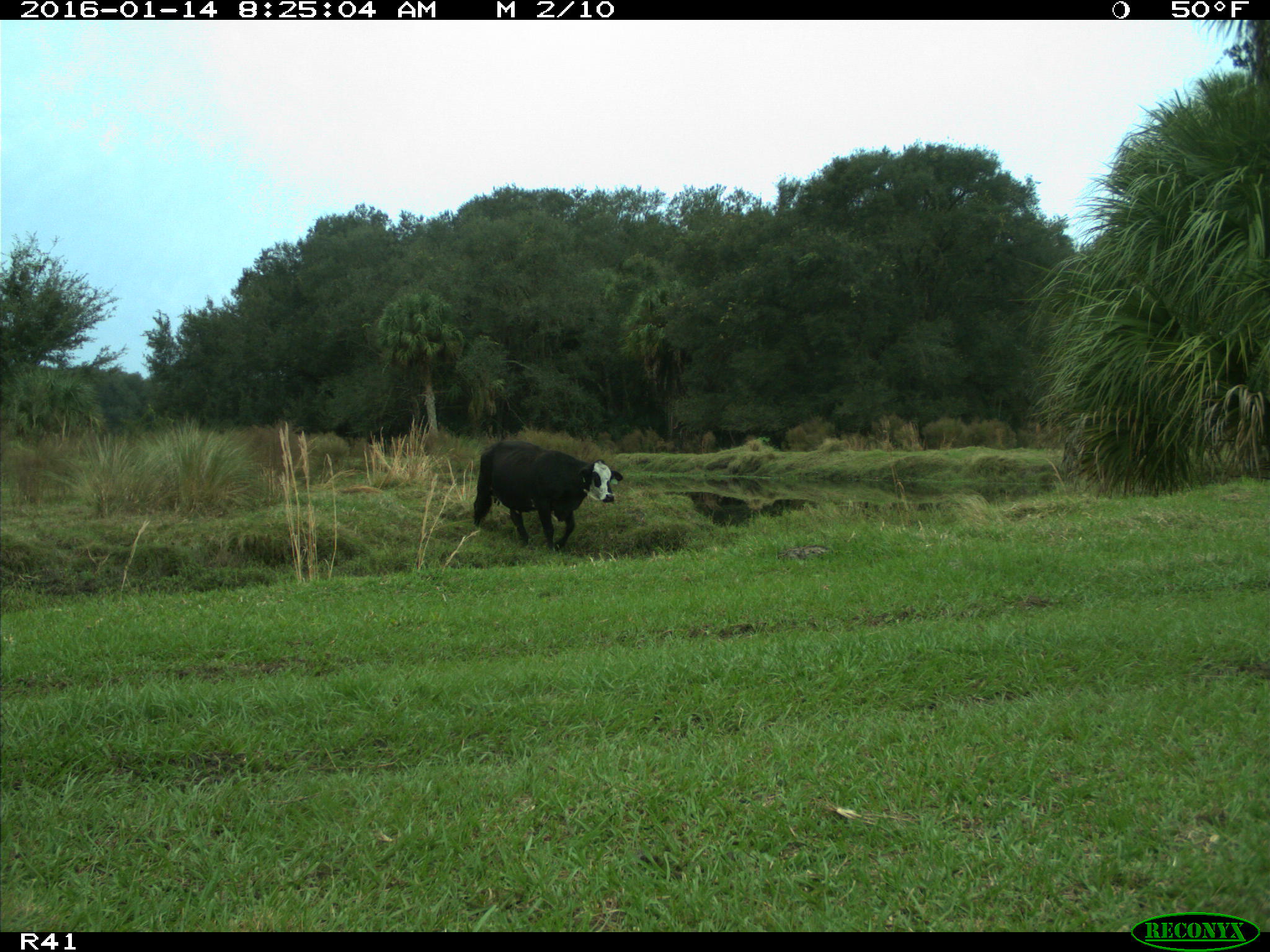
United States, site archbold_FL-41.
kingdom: Animalia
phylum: Chordata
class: Mammalia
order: Artiodactyla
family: Bovidae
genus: Bos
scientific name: Bos taurus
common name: domestic cow